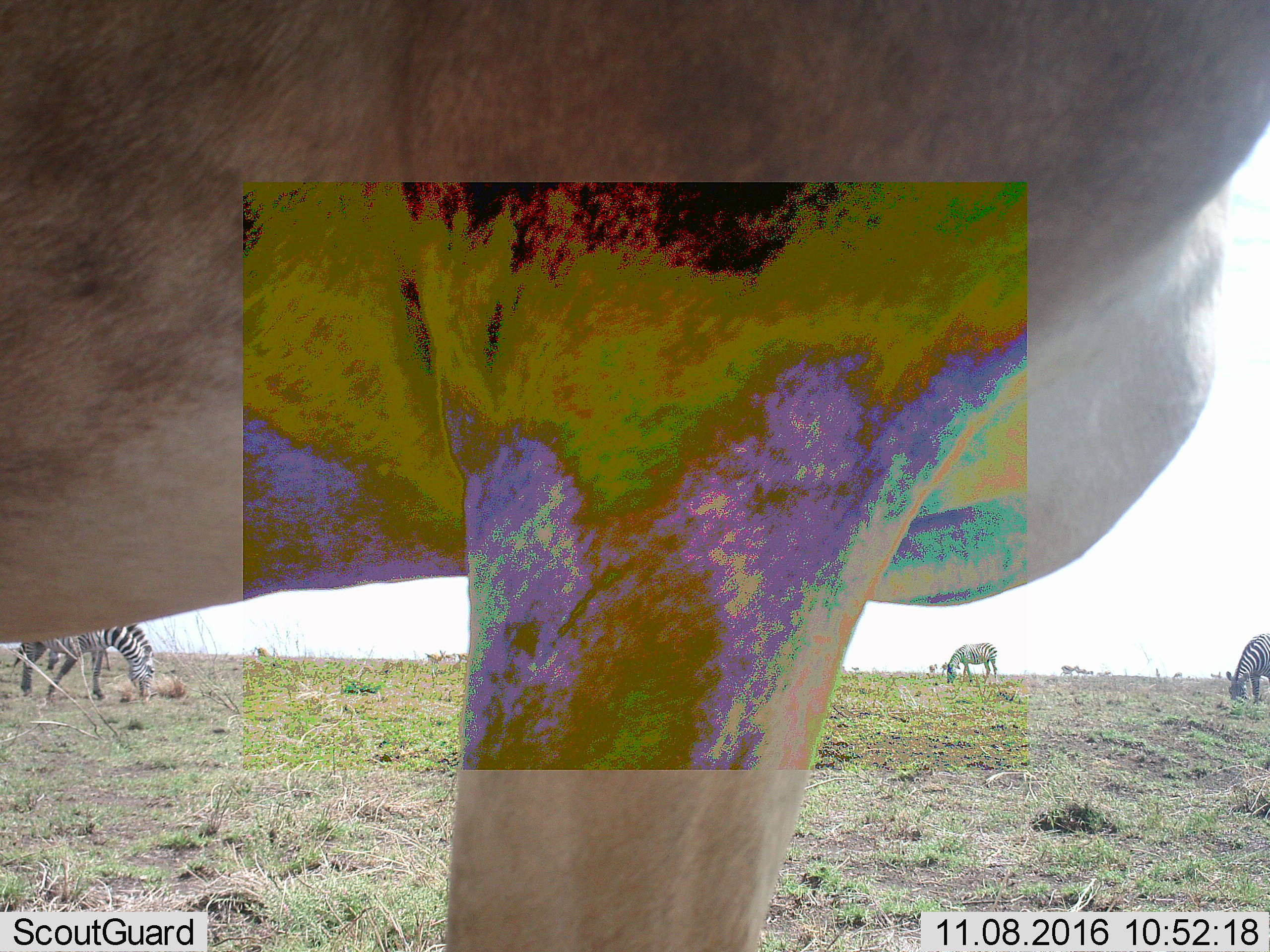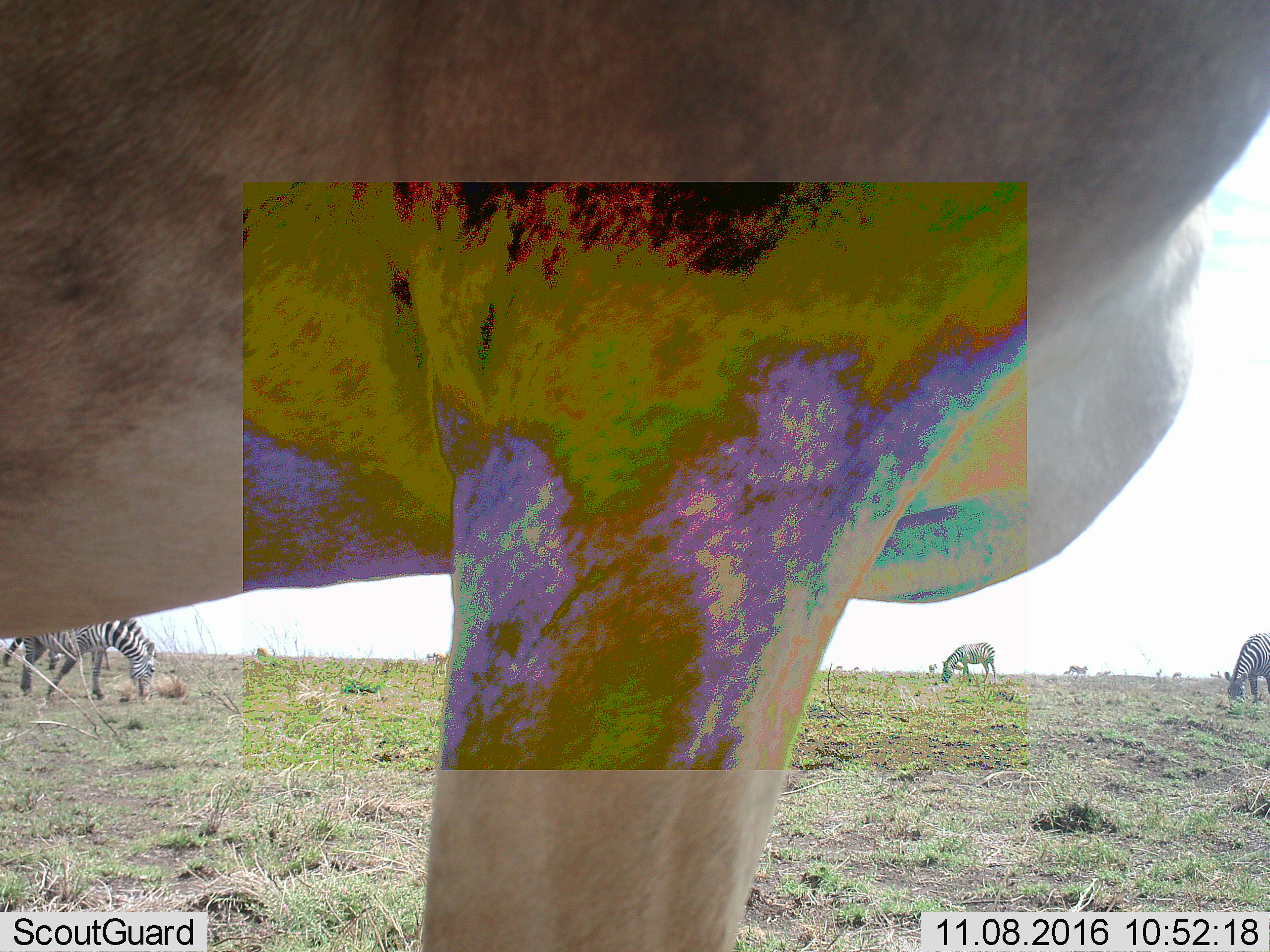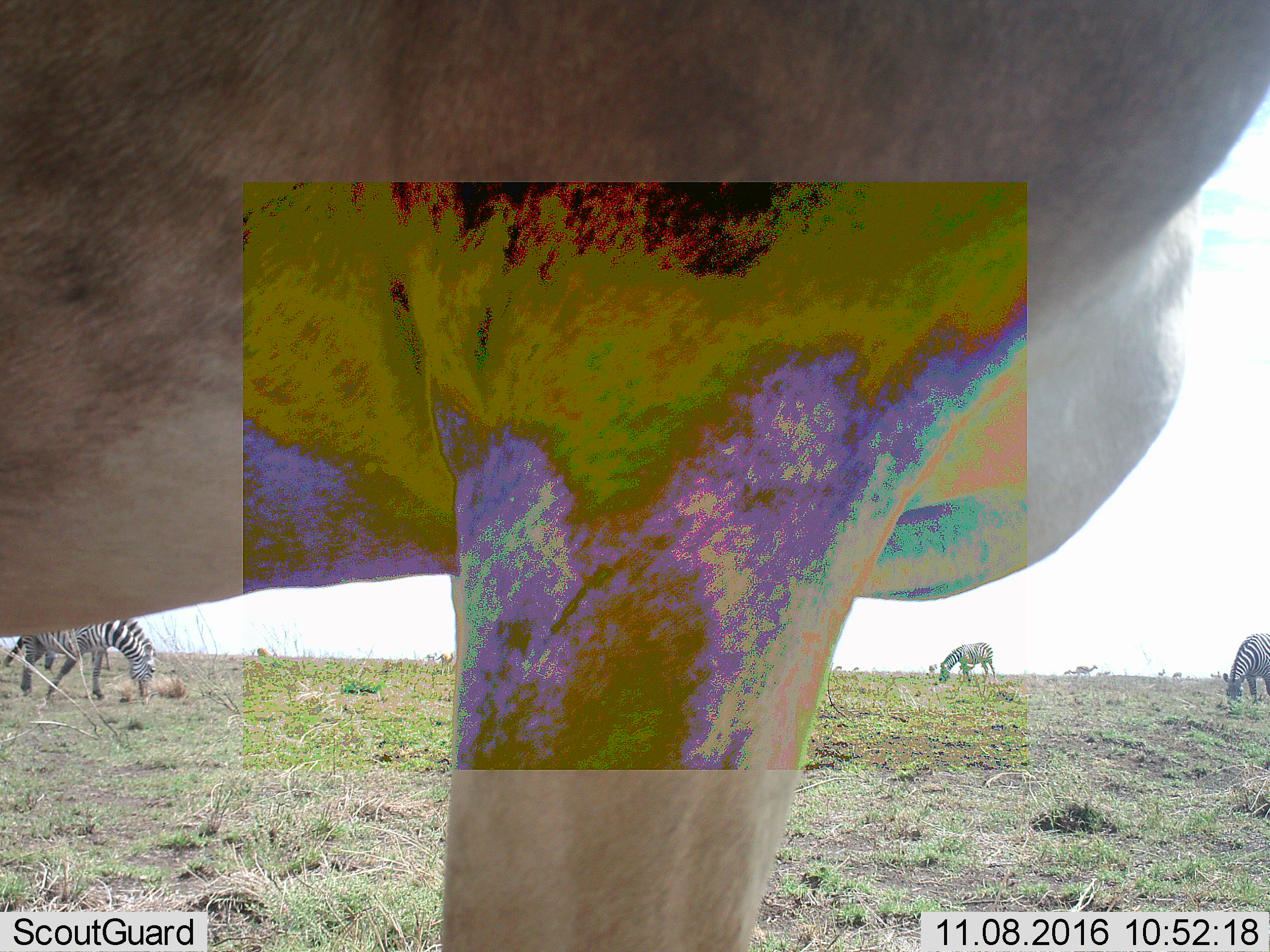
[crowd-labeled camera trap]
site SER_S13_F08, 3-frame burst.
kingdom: Animalia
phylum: Chordata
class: Mammalia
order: Artiodactyla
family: Bovidae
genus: Connochaetes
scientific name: Connochaetes taurinus taurinus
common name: blue wildebeest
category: wildebeestblue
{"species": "wildebeestblue (blue wildebeest) (Connochaetes taurinus taurinus)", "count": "1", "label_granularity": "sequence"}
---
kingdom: Animalia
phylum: Chordata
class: Mammalia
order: Perissodactyla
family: Equidae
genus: Equus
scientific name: Equus quagga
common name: plains zebra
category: zebraplains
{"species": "zebraplains (plains zebra) (Equus quagga)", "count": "3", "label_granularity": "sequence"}